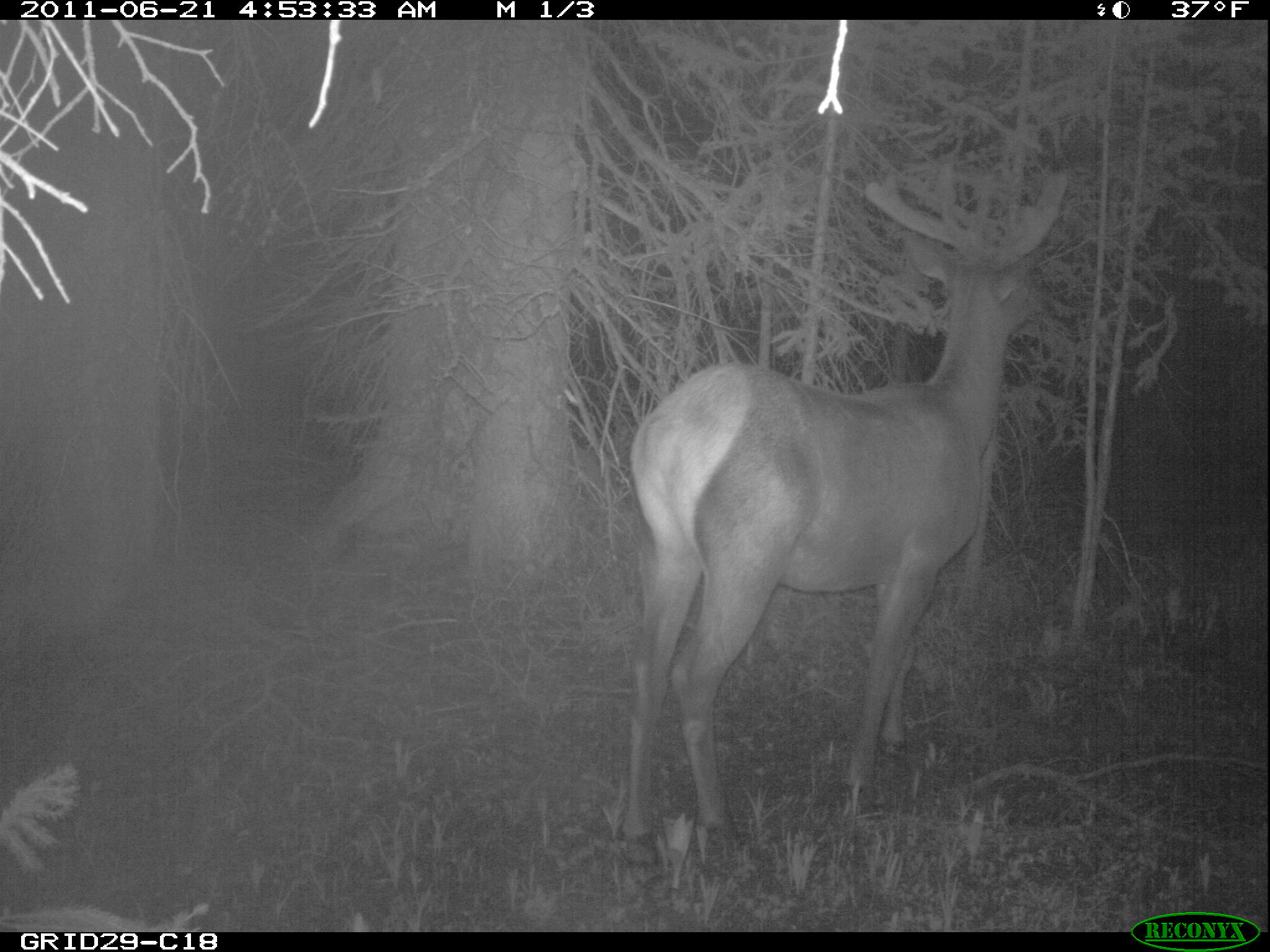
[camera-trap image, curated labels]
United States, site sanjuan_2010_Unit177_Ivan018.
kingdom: Animalia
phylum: Chordata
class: Mammalia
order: Artiodactyla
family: Cervidae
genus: Cervus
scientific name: Cervus elaphus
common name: red deer